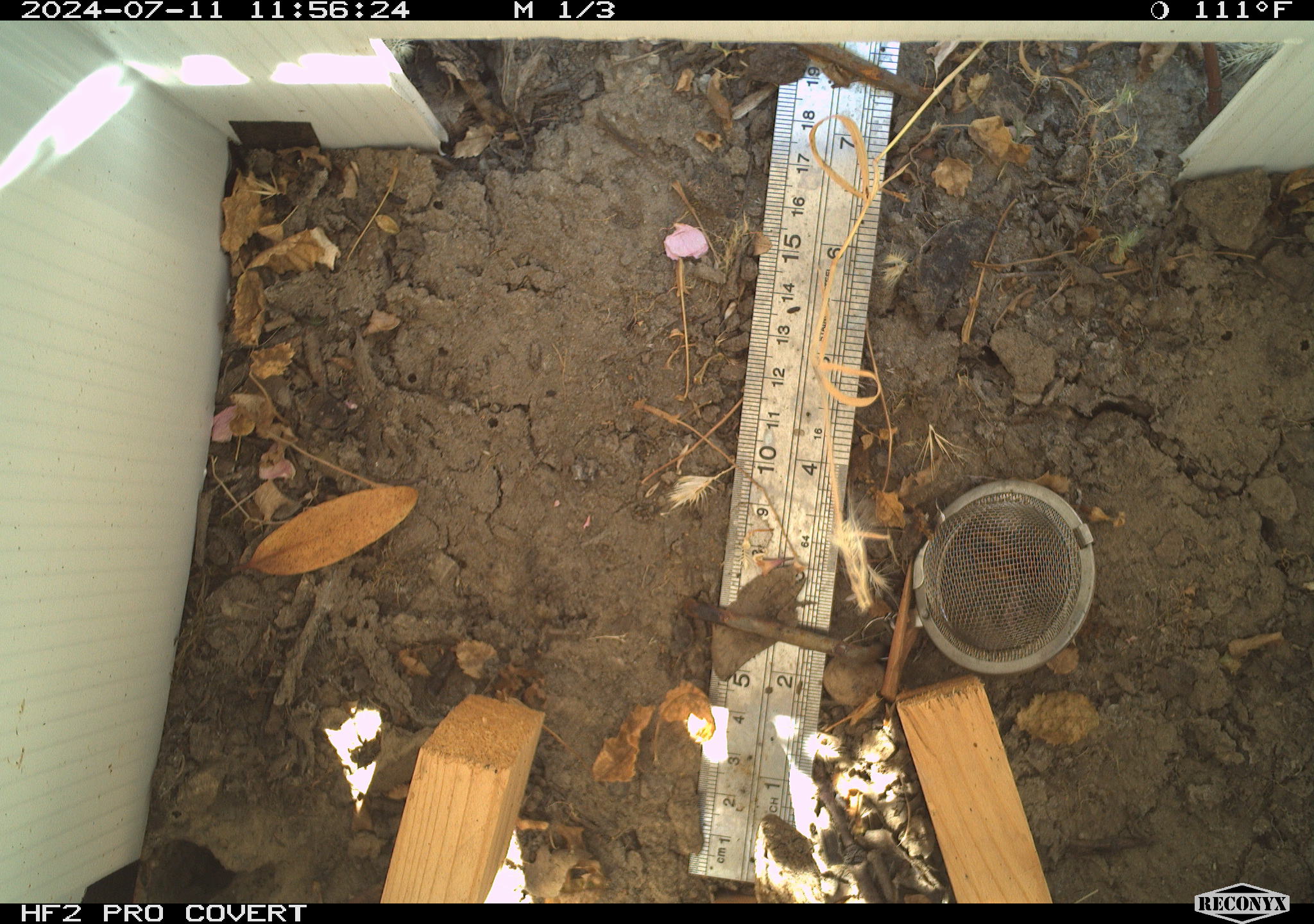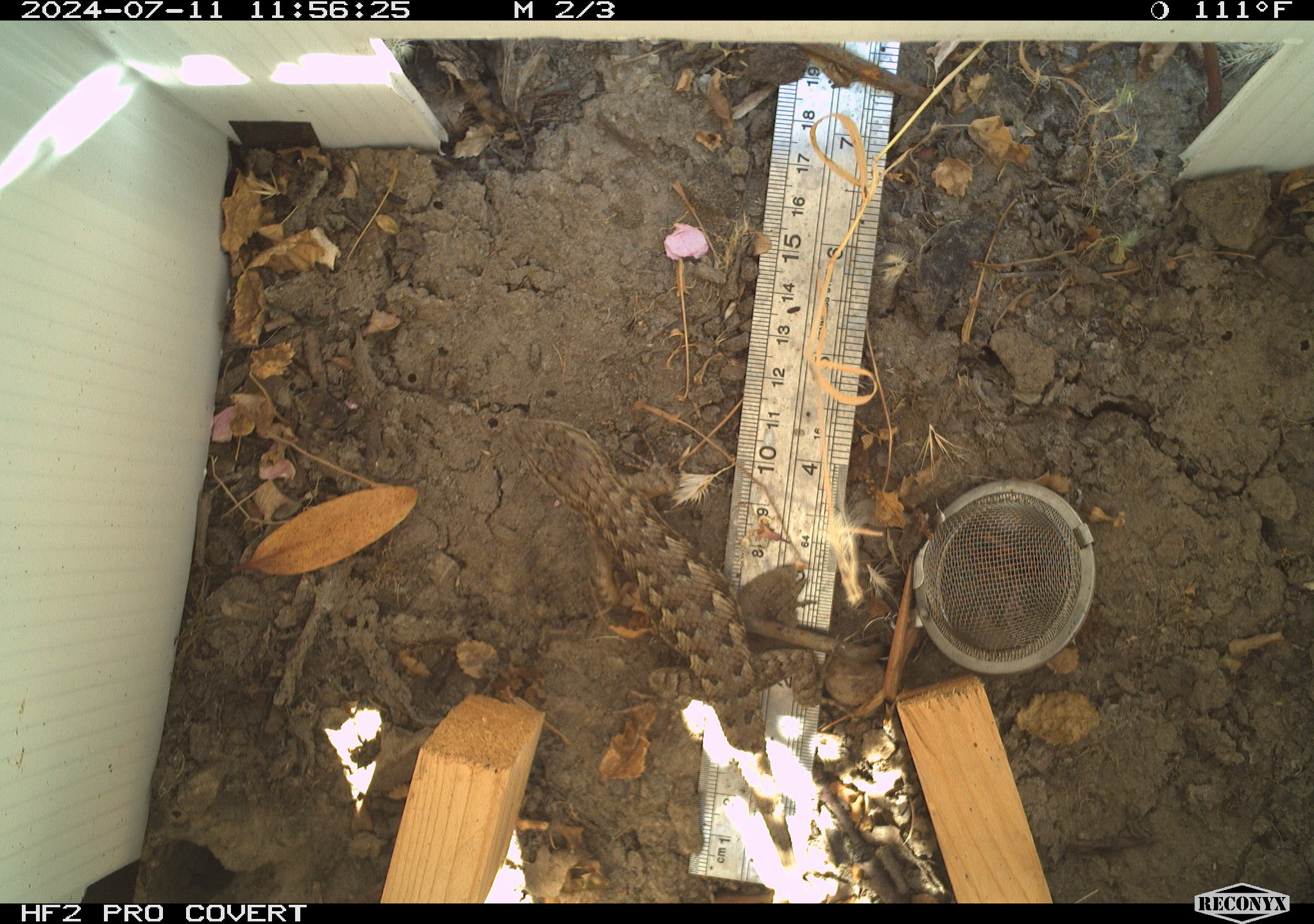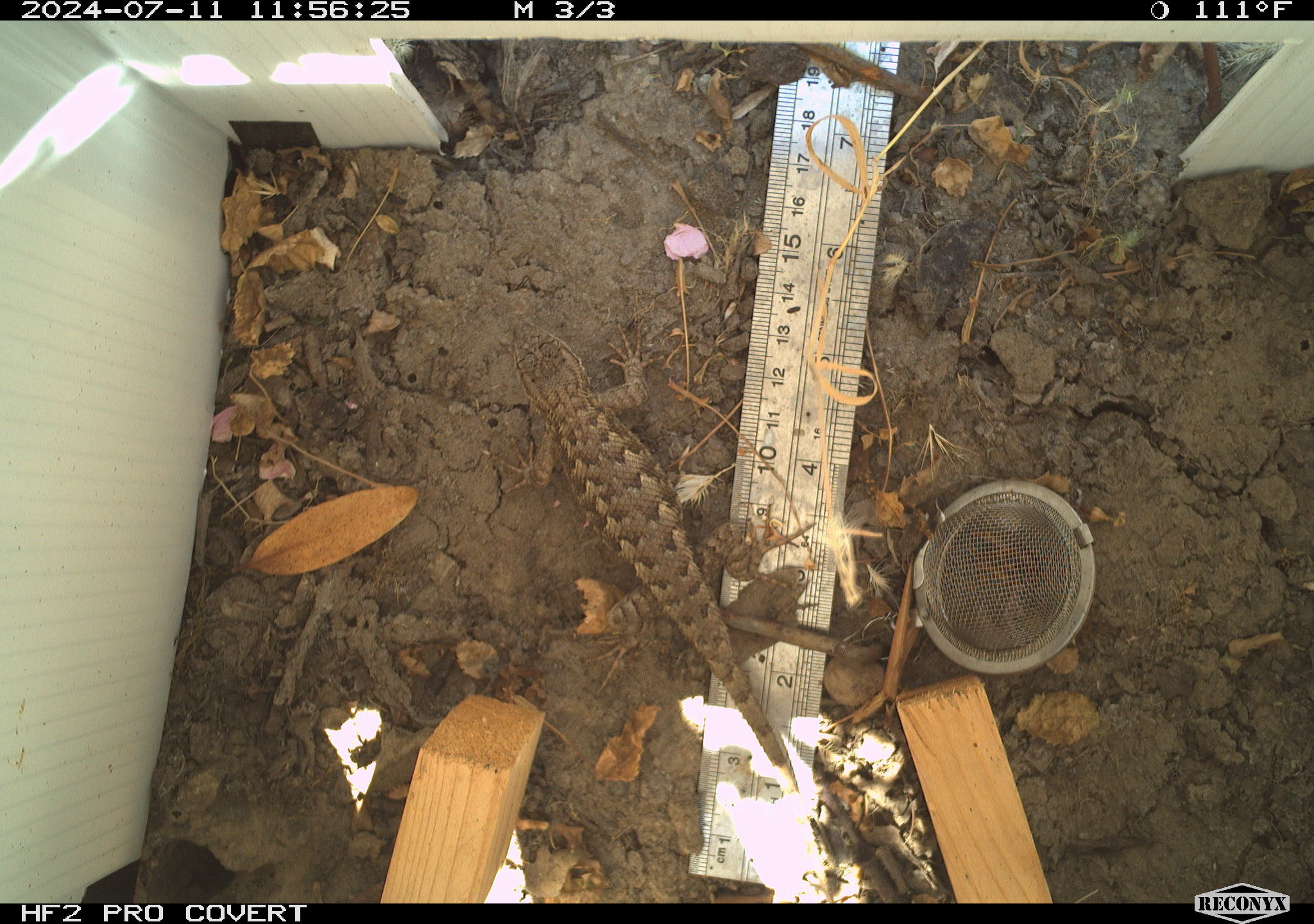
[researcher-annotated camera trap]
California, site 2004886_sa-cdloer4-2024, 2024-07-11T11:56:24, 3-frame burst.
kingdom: Animalia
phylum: Chordata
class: Reptilia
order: Squamata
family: Phrynosomatidae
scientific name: Phrynosomatidae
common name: north american spiny lizards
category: sceloporus/uta species